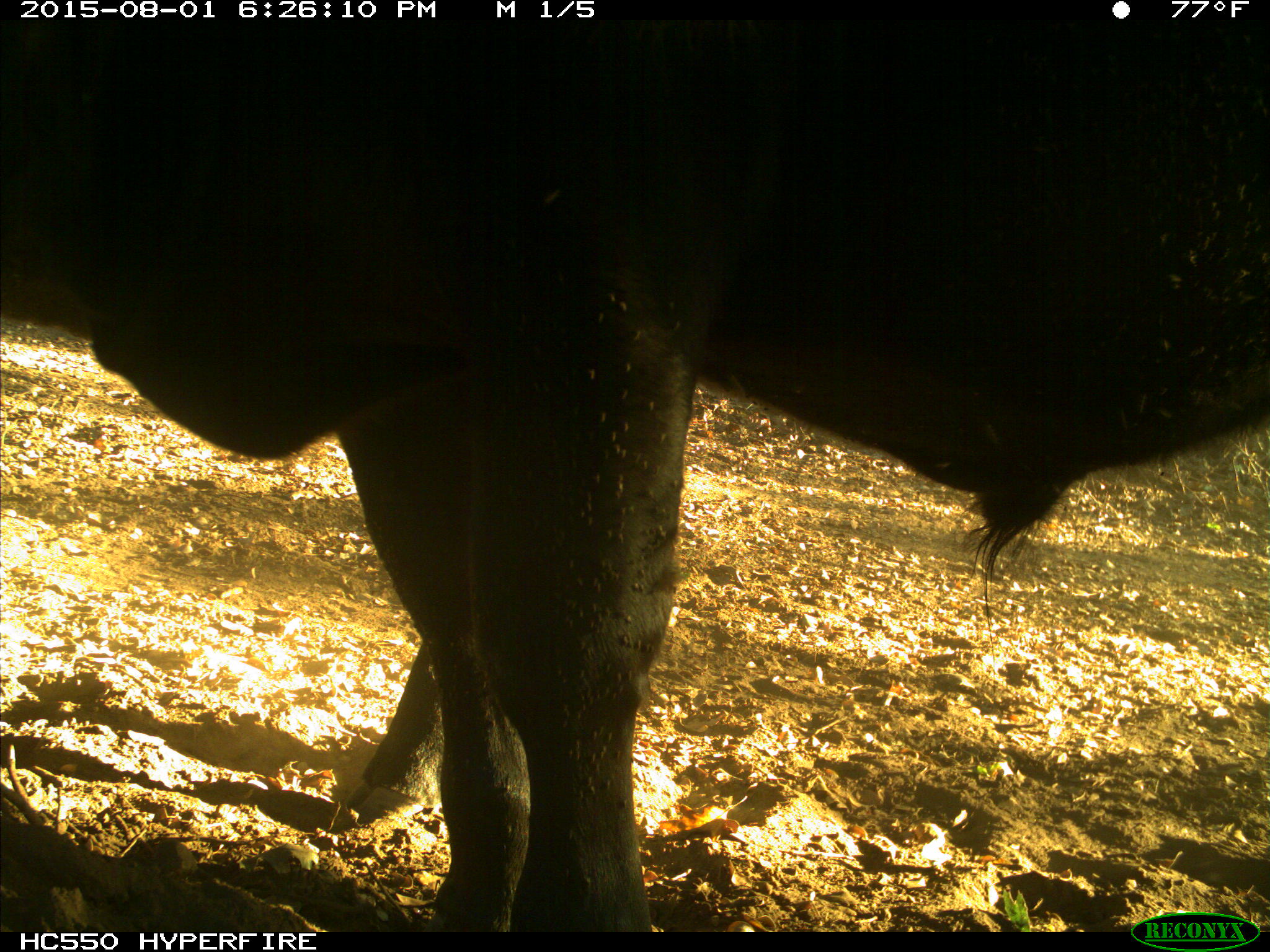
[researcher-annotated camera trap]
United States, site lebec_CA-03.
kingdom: Animalia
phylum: Chordata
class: Mammalia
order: Artiodactyla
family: Bovidae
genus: Bos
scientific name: Bos taurus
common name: domestic cow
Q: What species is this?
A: Bos taurus (domestic cow).